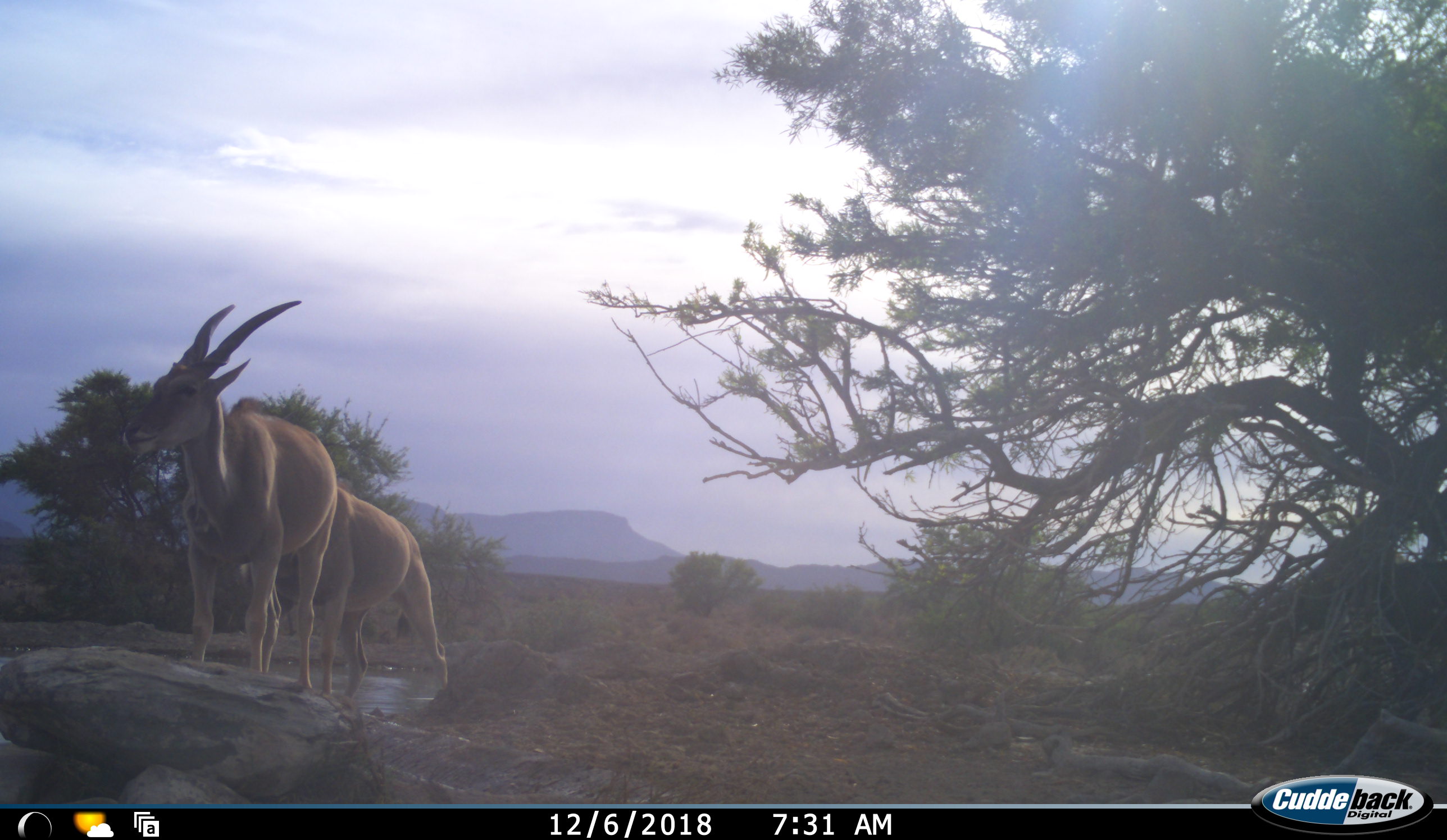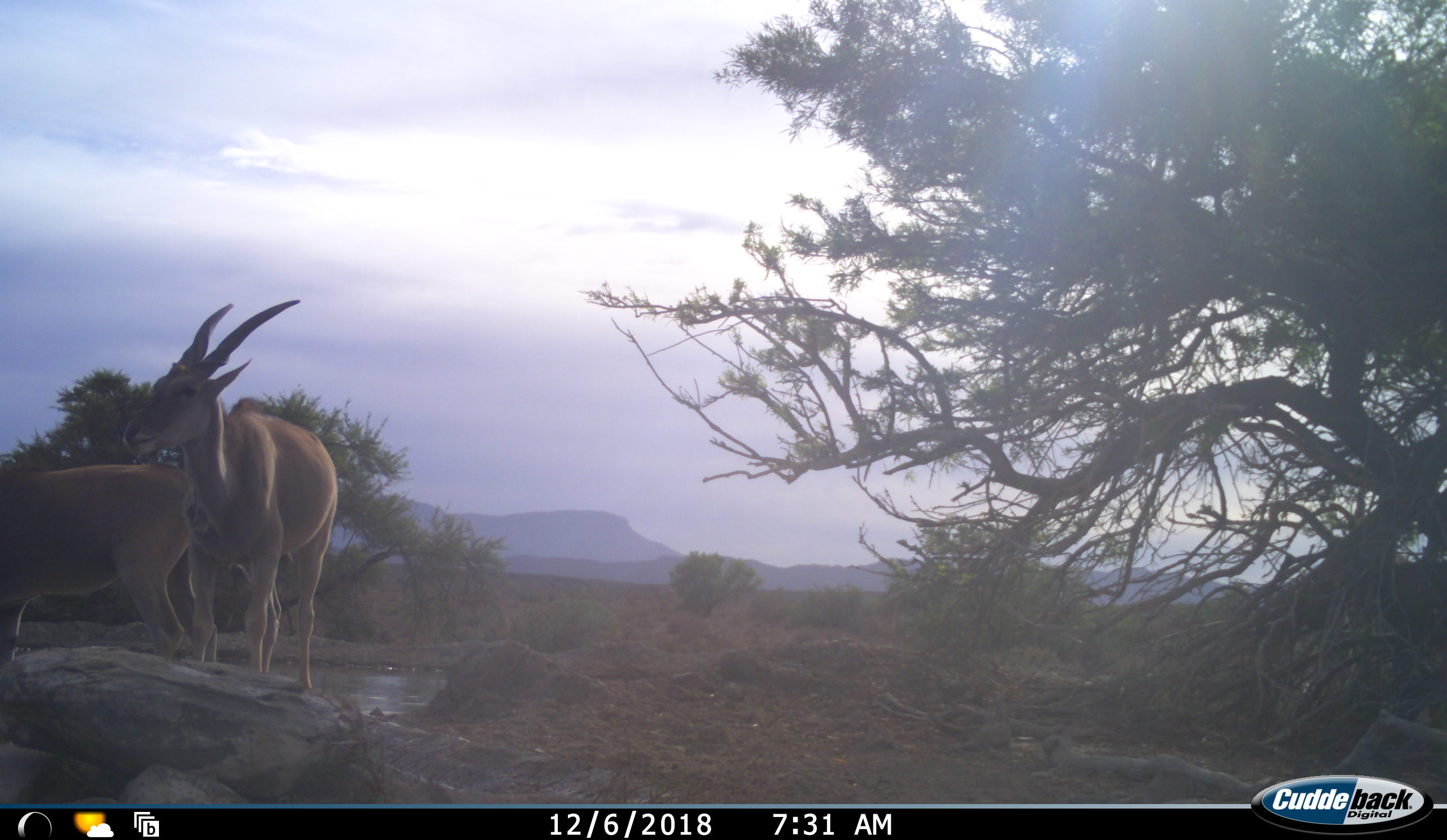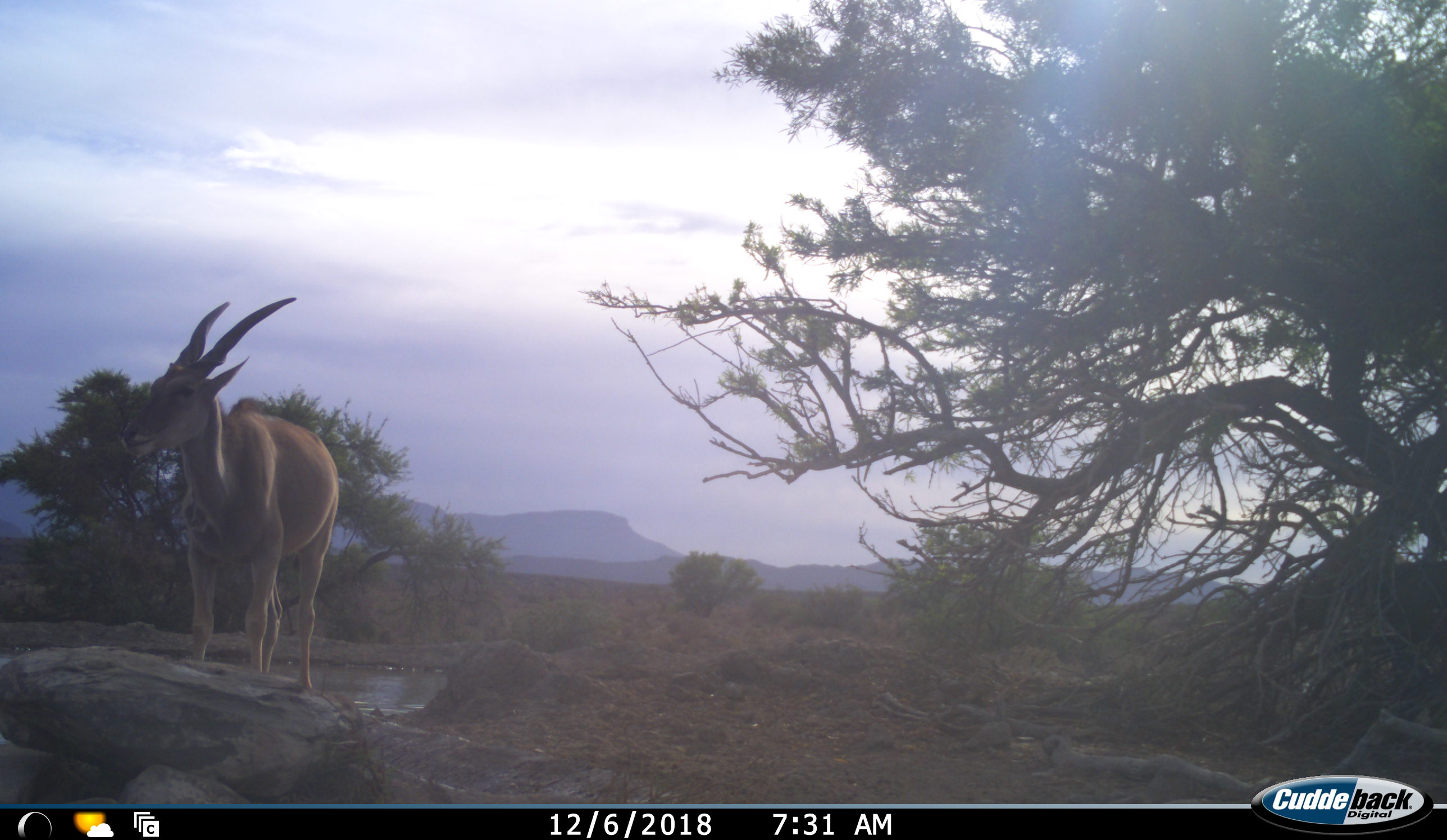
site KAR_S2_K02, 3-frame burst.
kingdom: Animalia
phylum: Chordata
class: Mammalia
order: Artiodactyla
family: Bovidae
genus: Tragelaphus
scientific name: Tragelaphus oryx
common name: eland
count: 2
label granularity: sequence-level